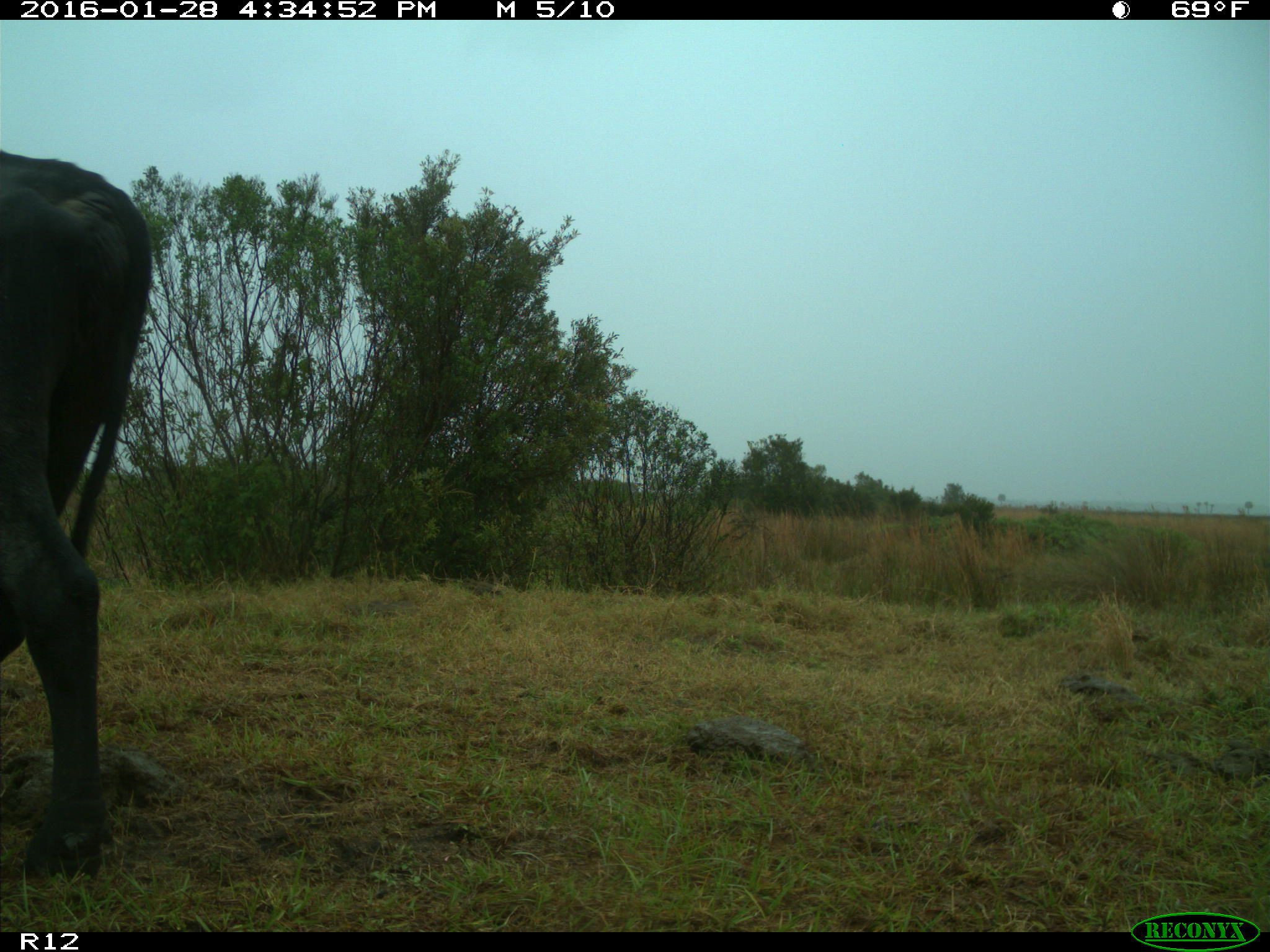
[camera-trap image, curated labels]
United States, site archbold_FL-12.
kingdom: Animalia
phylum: Chordata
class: Mammalia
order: Artiodactyla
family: Bovidae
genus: Bos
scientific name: Bos taurus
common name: domestic cow